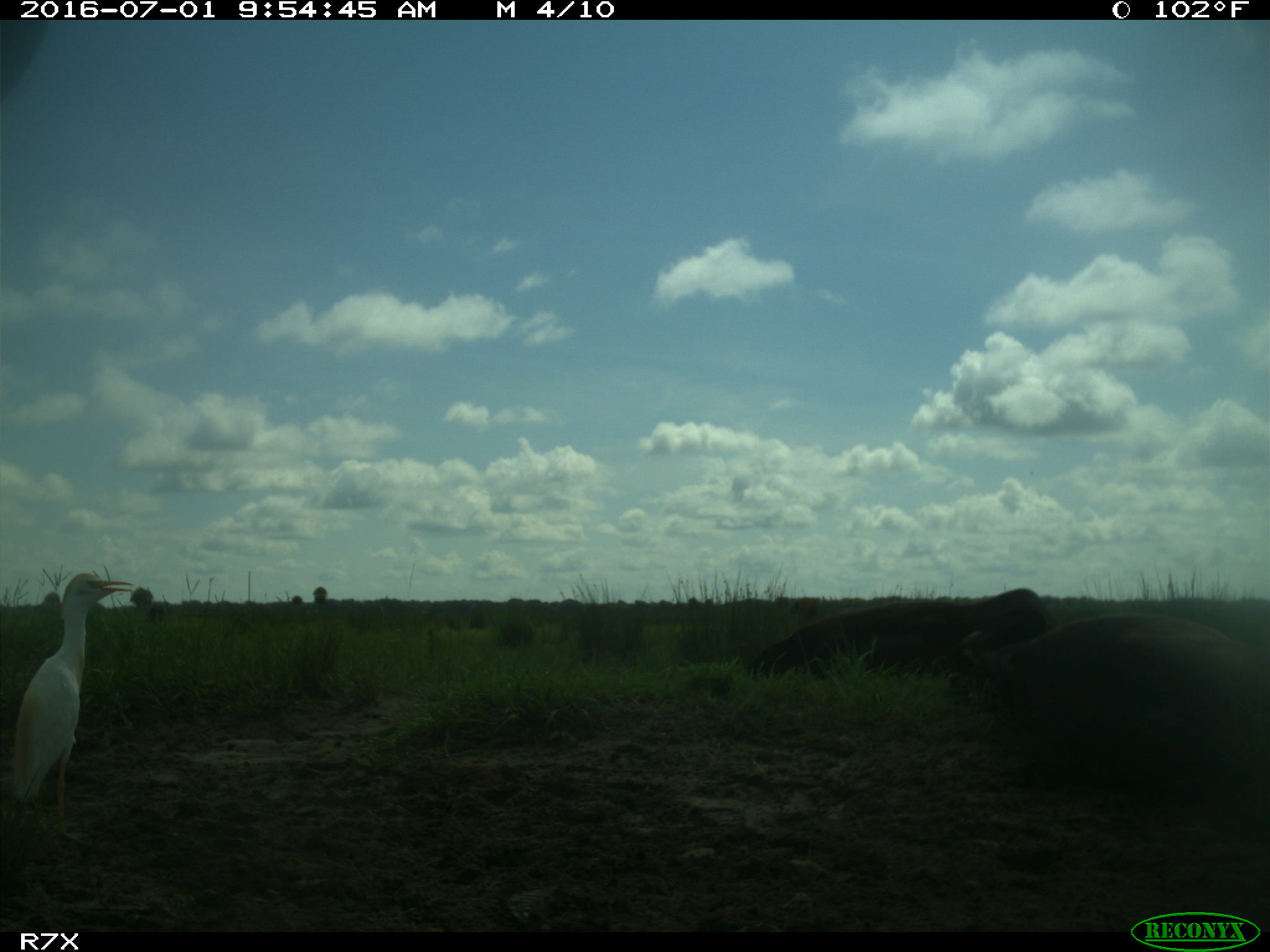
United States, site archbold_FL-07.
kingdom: Animalia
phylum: Chordata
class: Mammalia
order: Artiodactyla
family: Bovidae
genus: Bos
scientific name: Bos taurus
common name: domestic cow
Bos taurus (domestic cow).